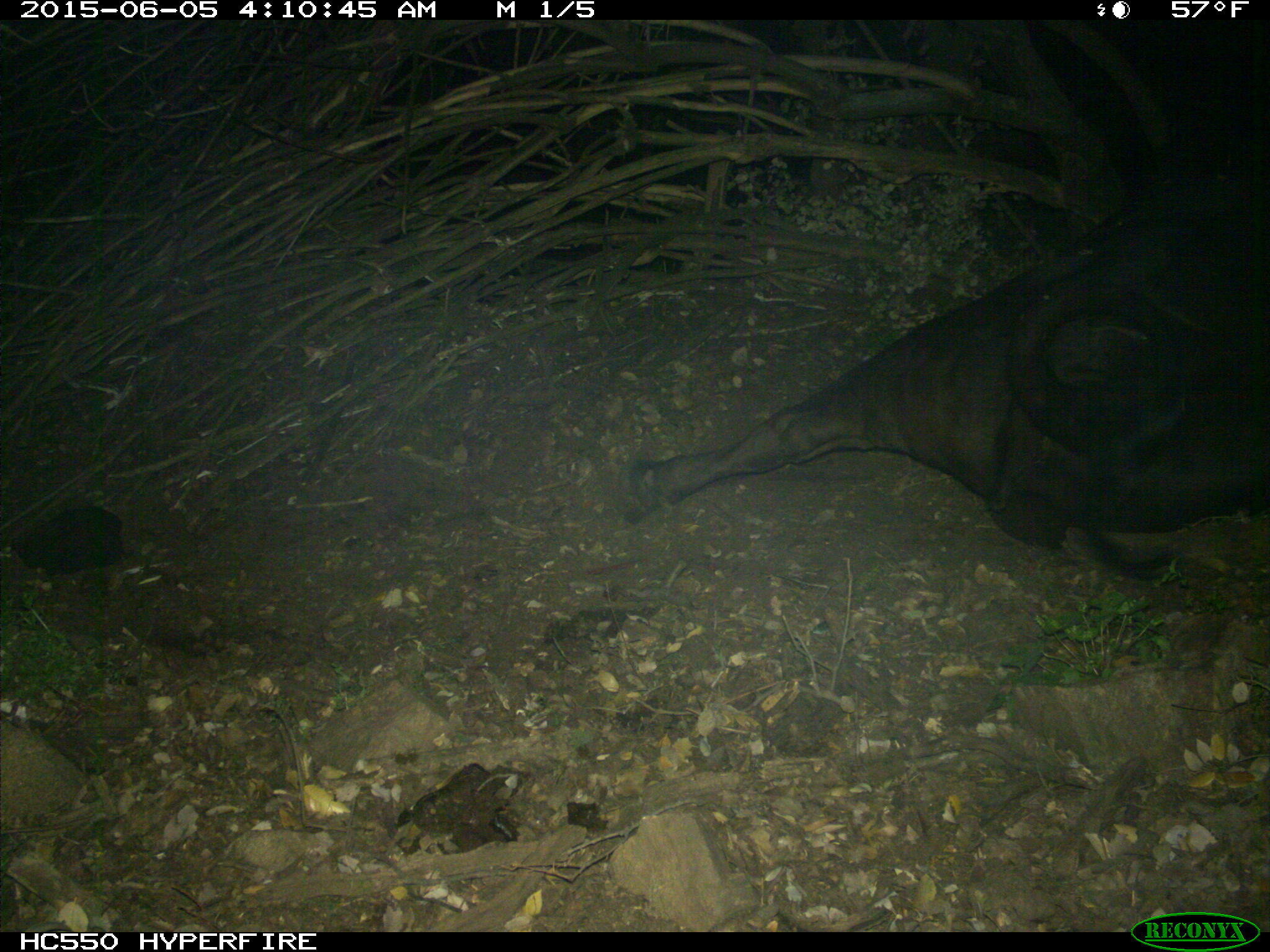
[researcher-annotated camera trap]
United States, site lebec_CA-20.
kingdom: Animalia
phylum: Chordata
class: Mammalia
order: Artiodactyla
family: Bovidae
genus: Bos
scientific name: Bos taurus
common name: domestic cow